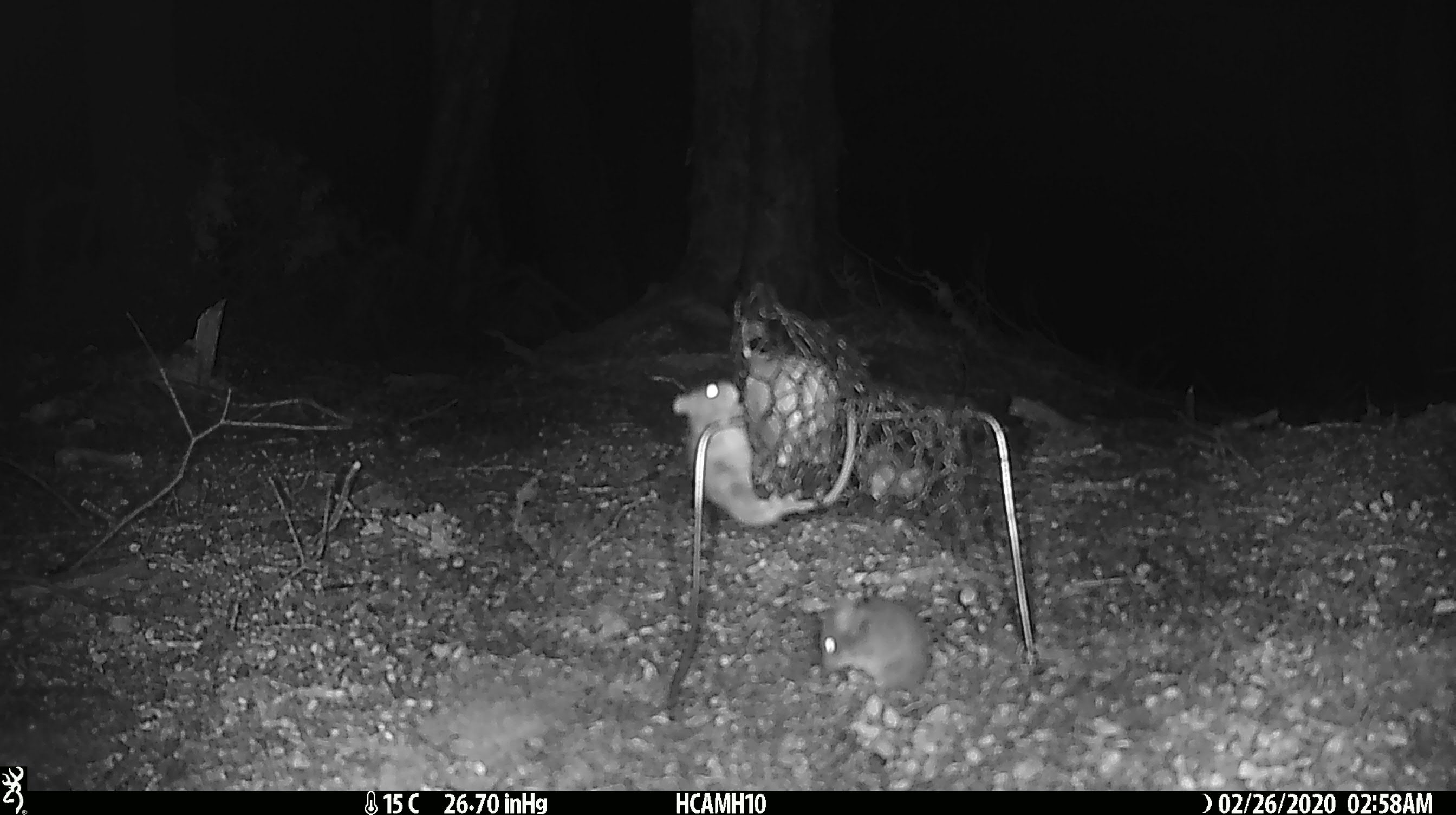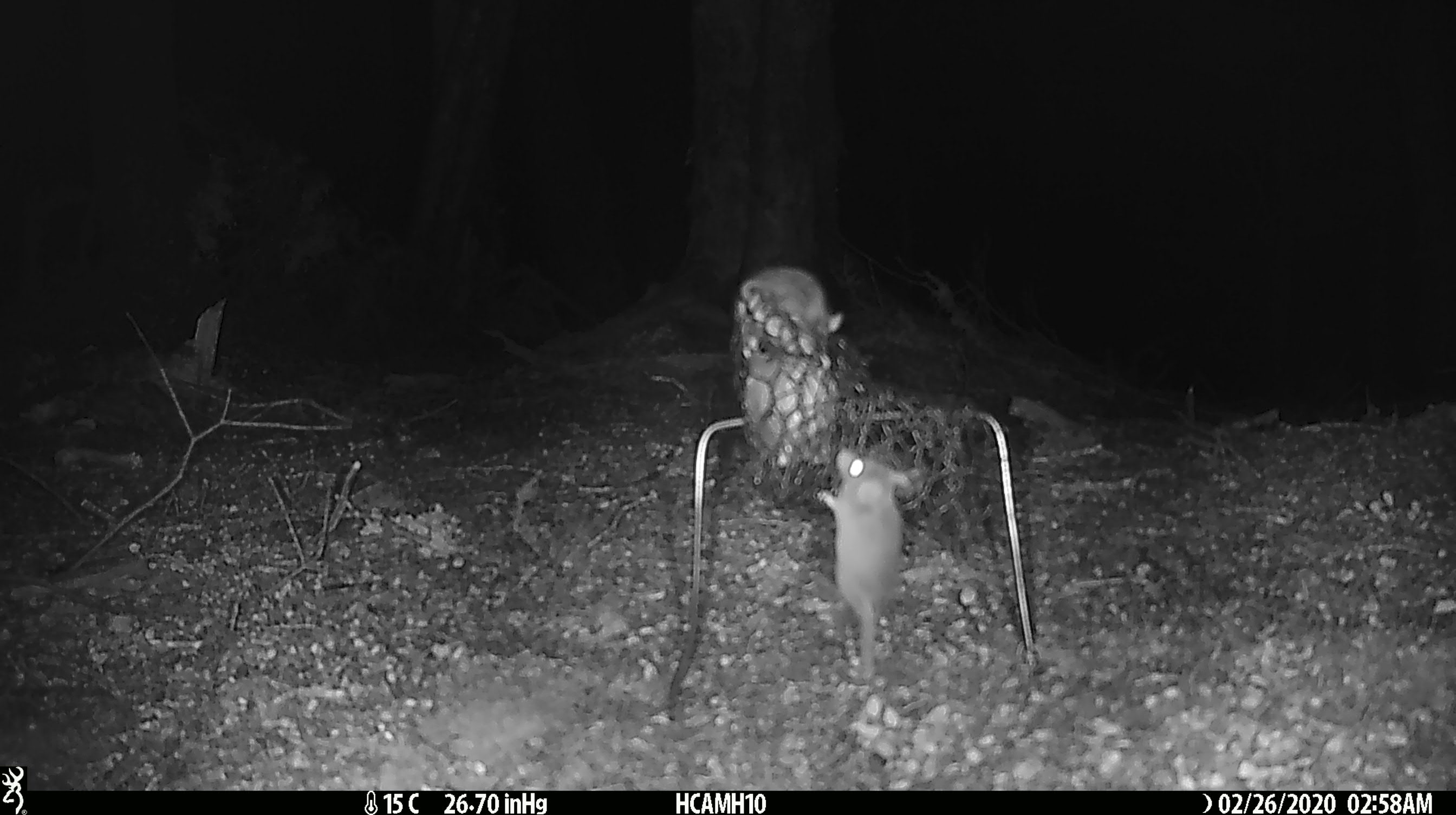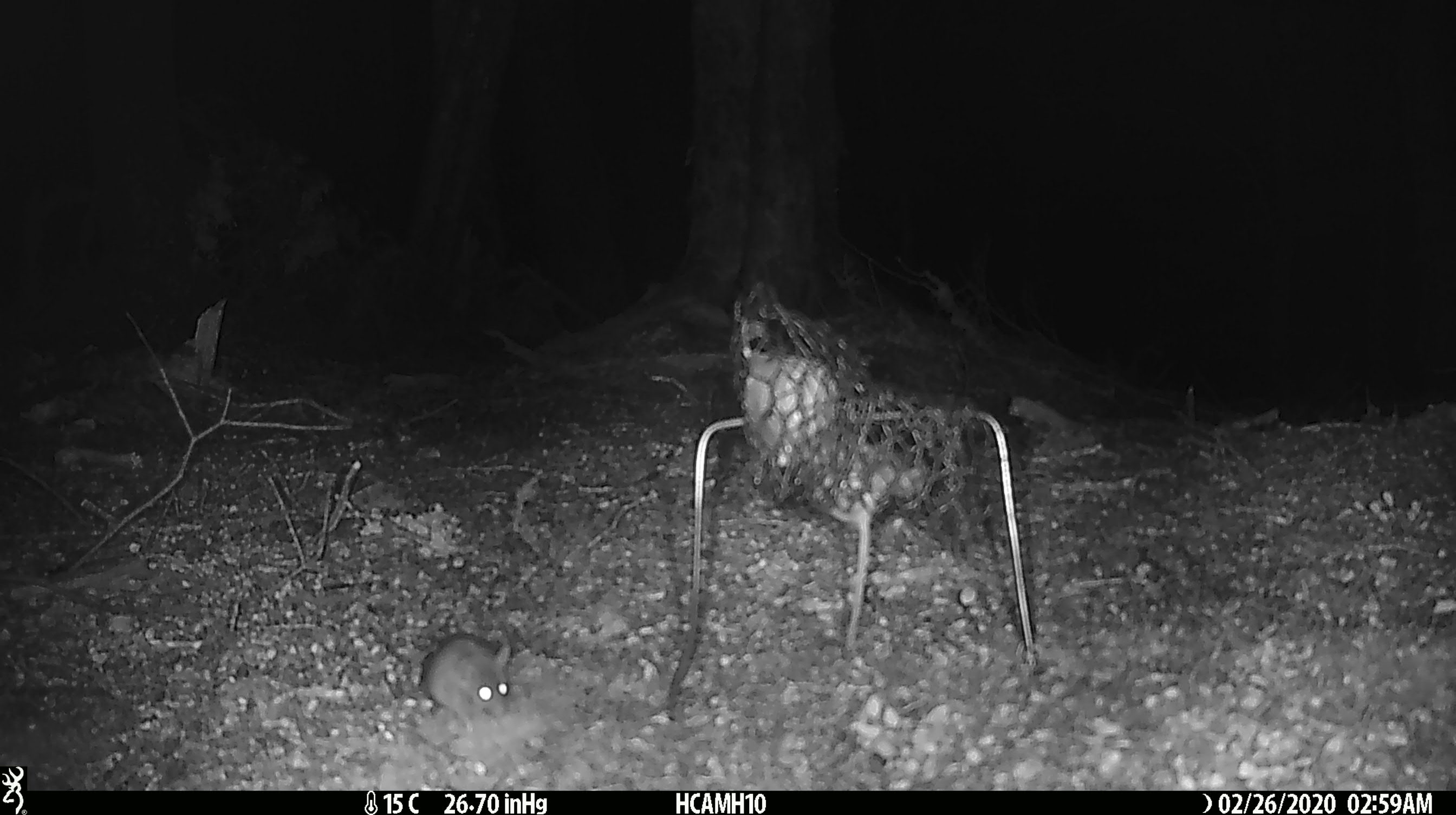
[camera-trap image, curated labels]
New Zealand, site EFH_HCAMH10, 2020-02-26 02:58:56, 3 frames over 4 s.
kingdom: Animalia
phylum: Chordata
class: Mammalia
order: Rodentia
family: Muridae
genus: Mus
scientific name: Mus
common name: mouse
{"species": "mouse (Mus)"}